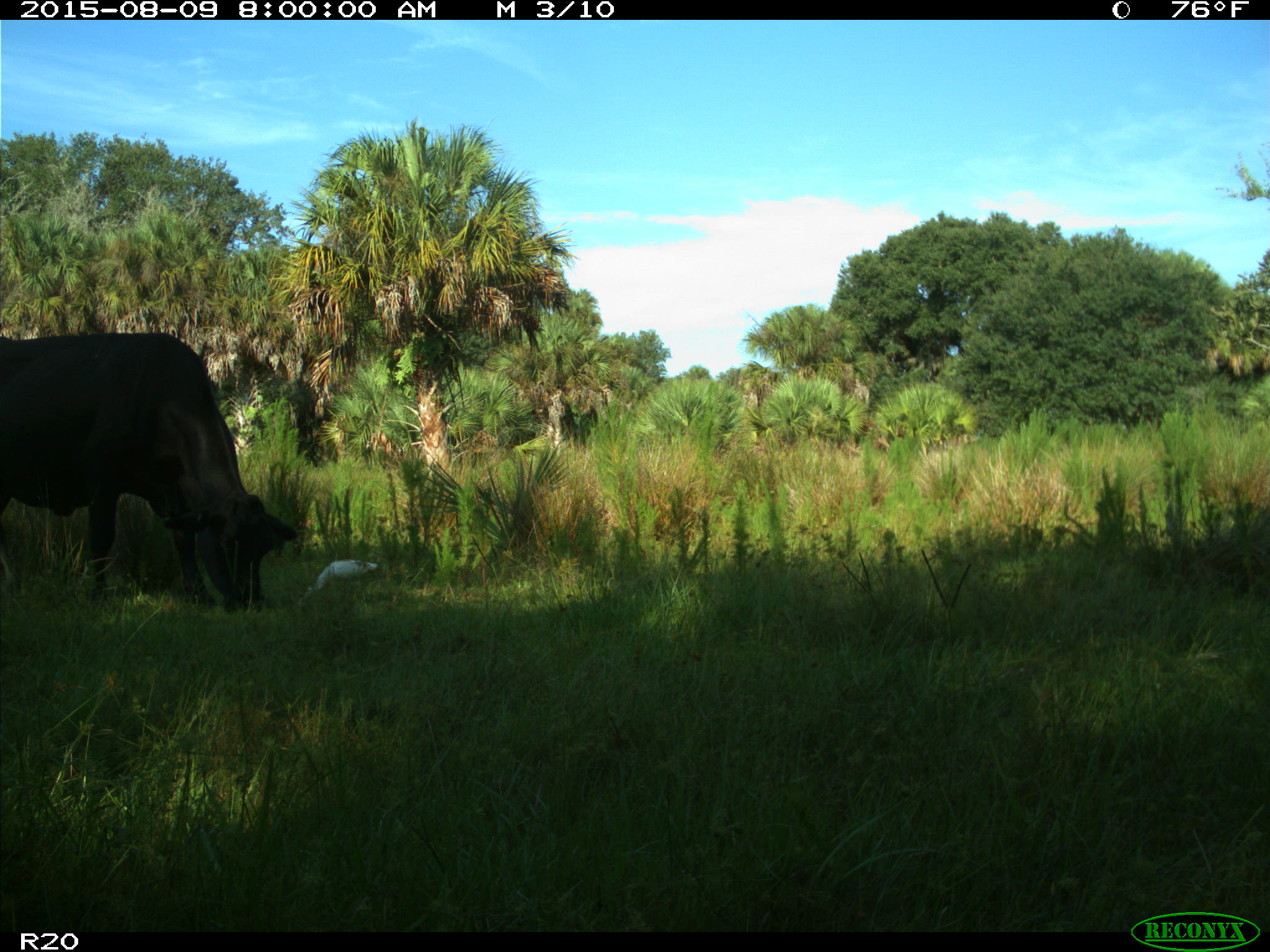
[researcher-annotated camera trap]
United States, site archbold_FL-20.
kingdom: Animalia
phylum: Chordata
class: Mammalia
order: Artiodactyla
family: Bovidae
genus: Bos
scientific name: Bos taurus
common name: domestic cow